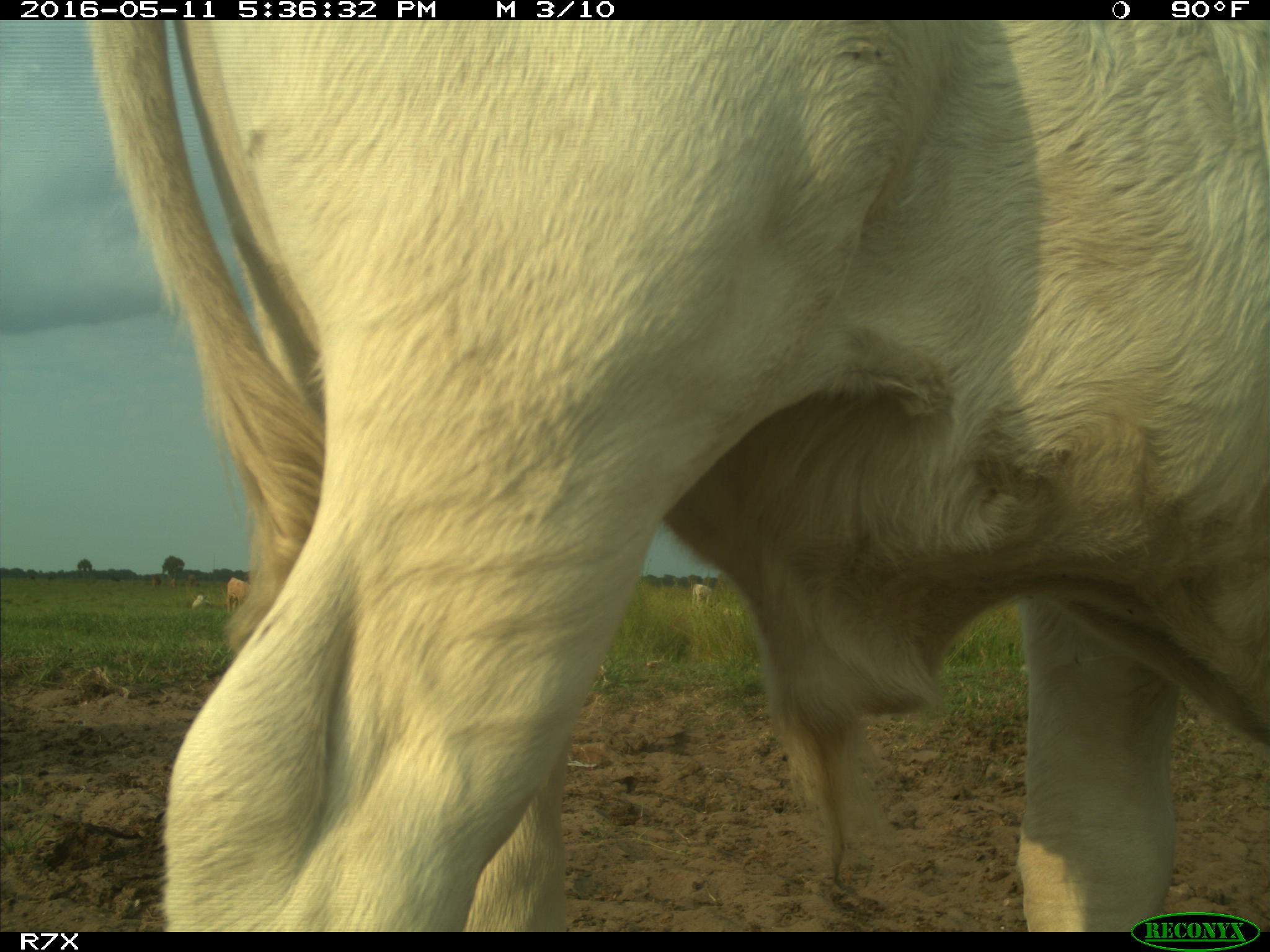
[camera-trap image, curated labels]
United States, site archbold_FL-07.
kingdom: Animalia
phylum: Chordata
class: Mammalia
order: Artiodactyla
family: Bovidae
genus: Bos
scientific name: Bos taurus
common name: domestic cow